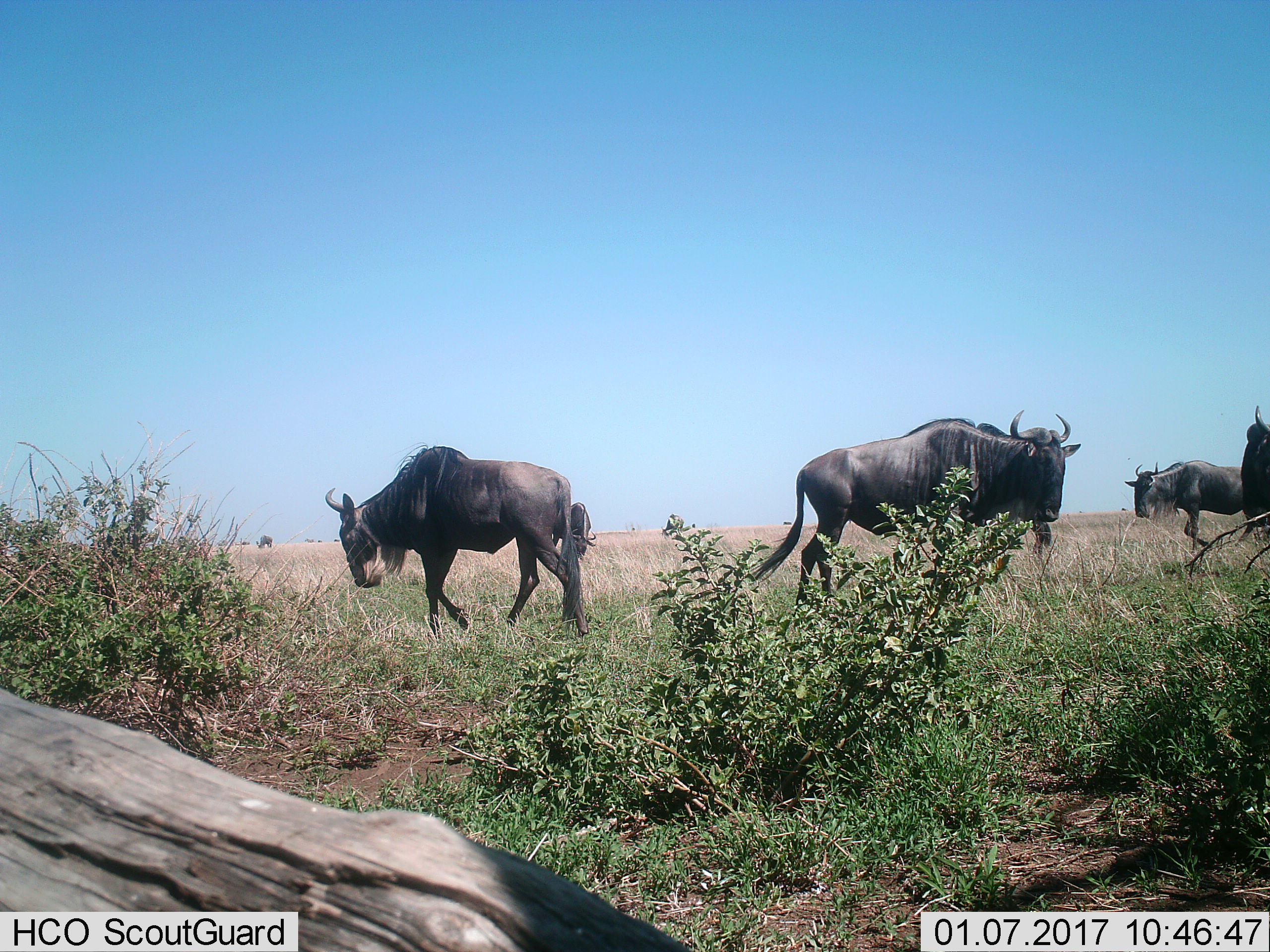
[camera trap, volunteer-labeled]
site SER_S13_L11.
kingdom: Animalia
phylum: Chordata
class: Mammalia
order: Artiodactyla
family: Bovidae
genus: Connochaetes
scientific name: Connochaetes taurinus taurinus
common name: blue wildebeest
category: wildebeestblue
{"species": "wildebeestblue (blue wildebeest) (Connochaetes taurinus taurinus)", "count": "5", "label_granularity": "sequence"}